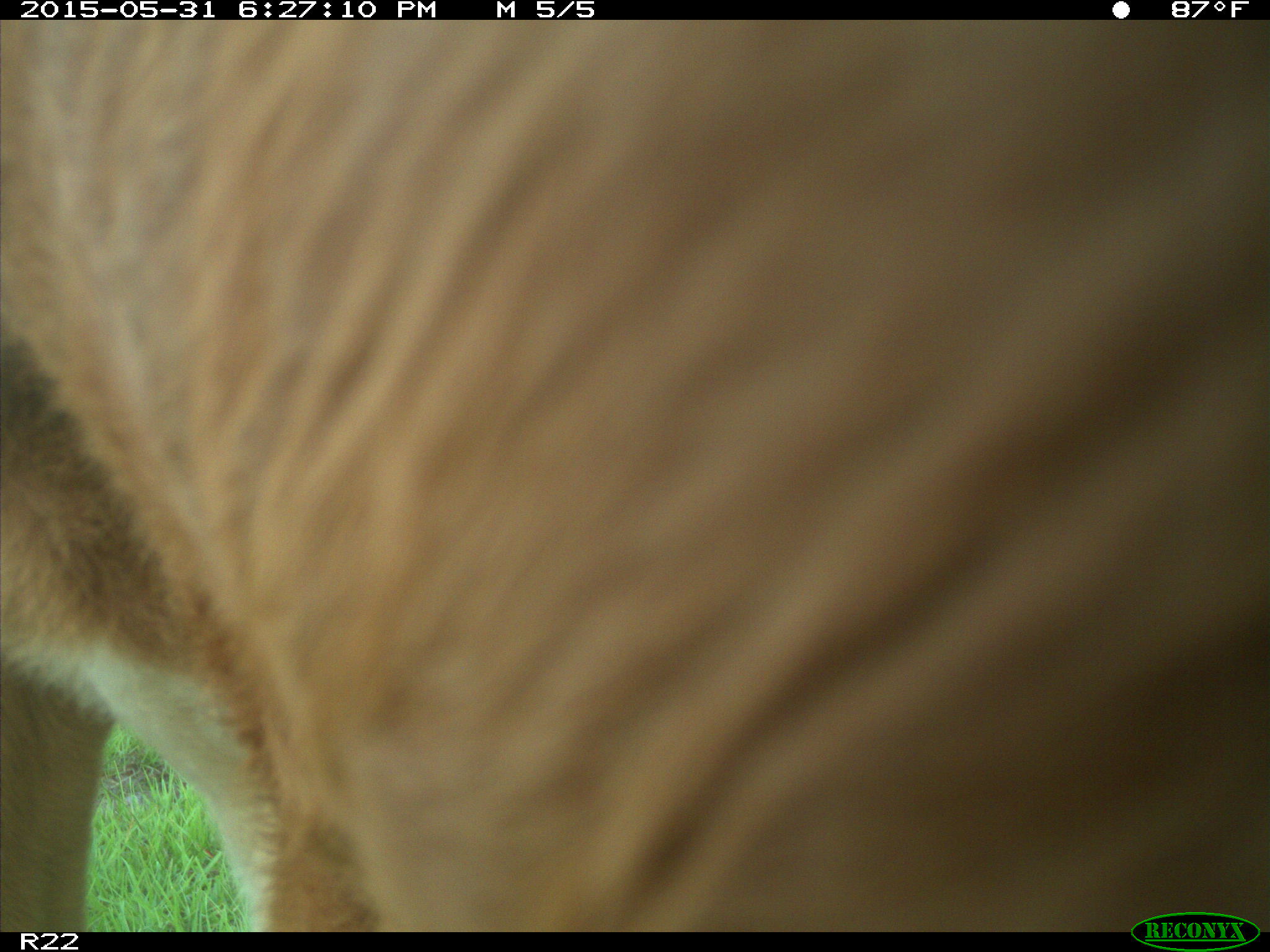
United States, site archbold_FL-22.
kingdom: Animalia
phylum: Chordata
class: Mammalia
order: Artiodactyla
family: Bovidae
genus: Bos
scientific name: Bos taurus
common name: domestic cow